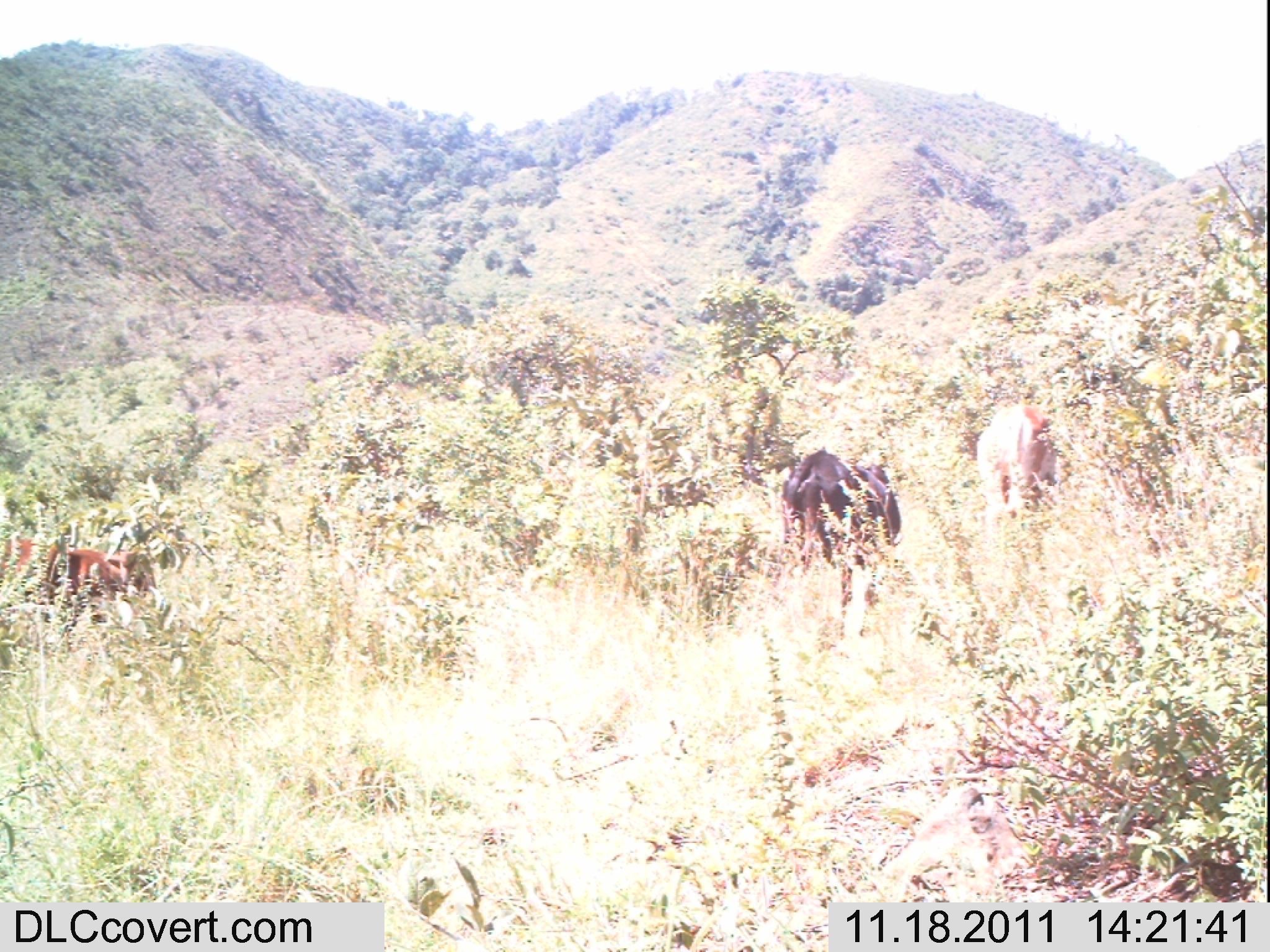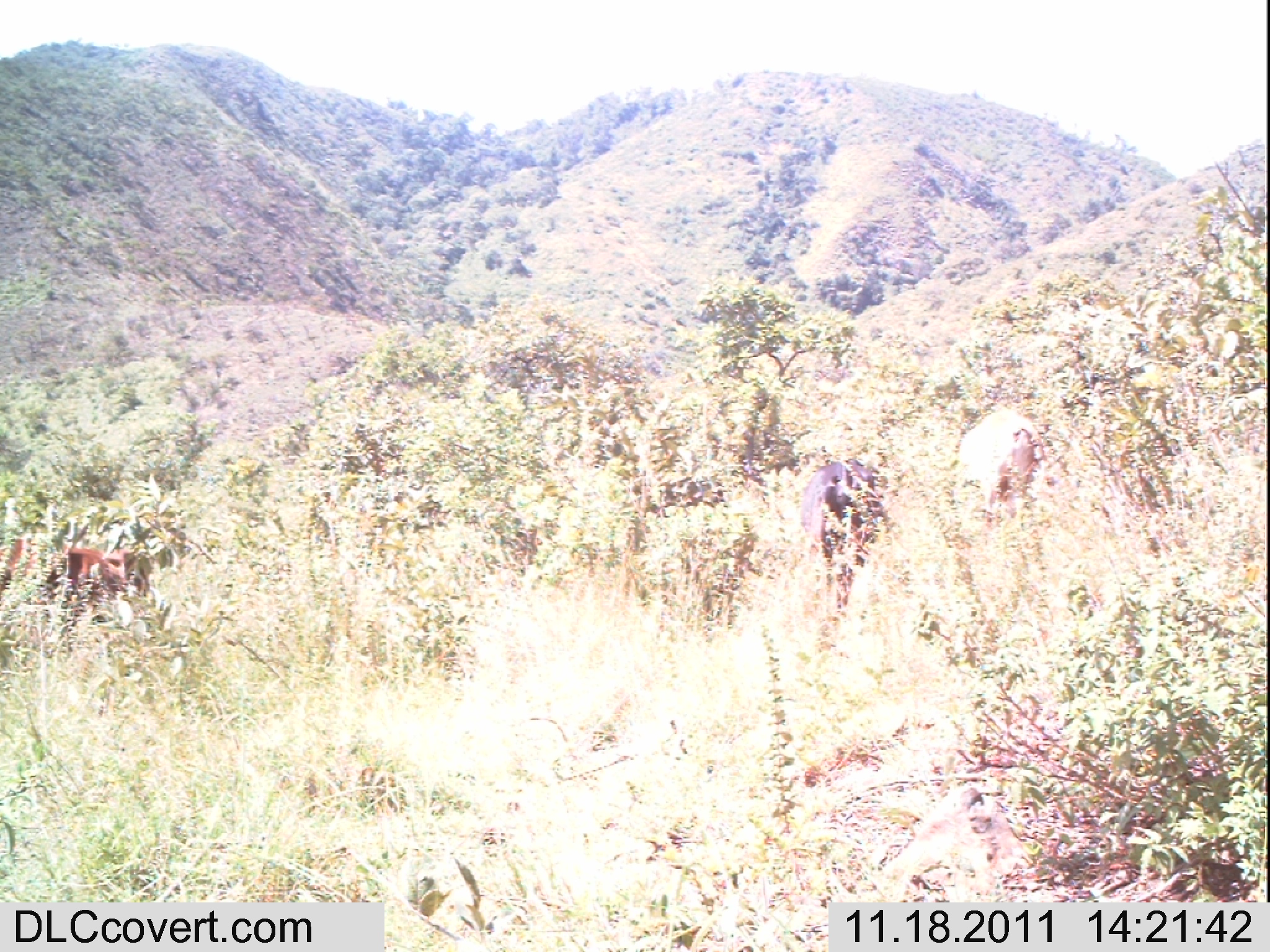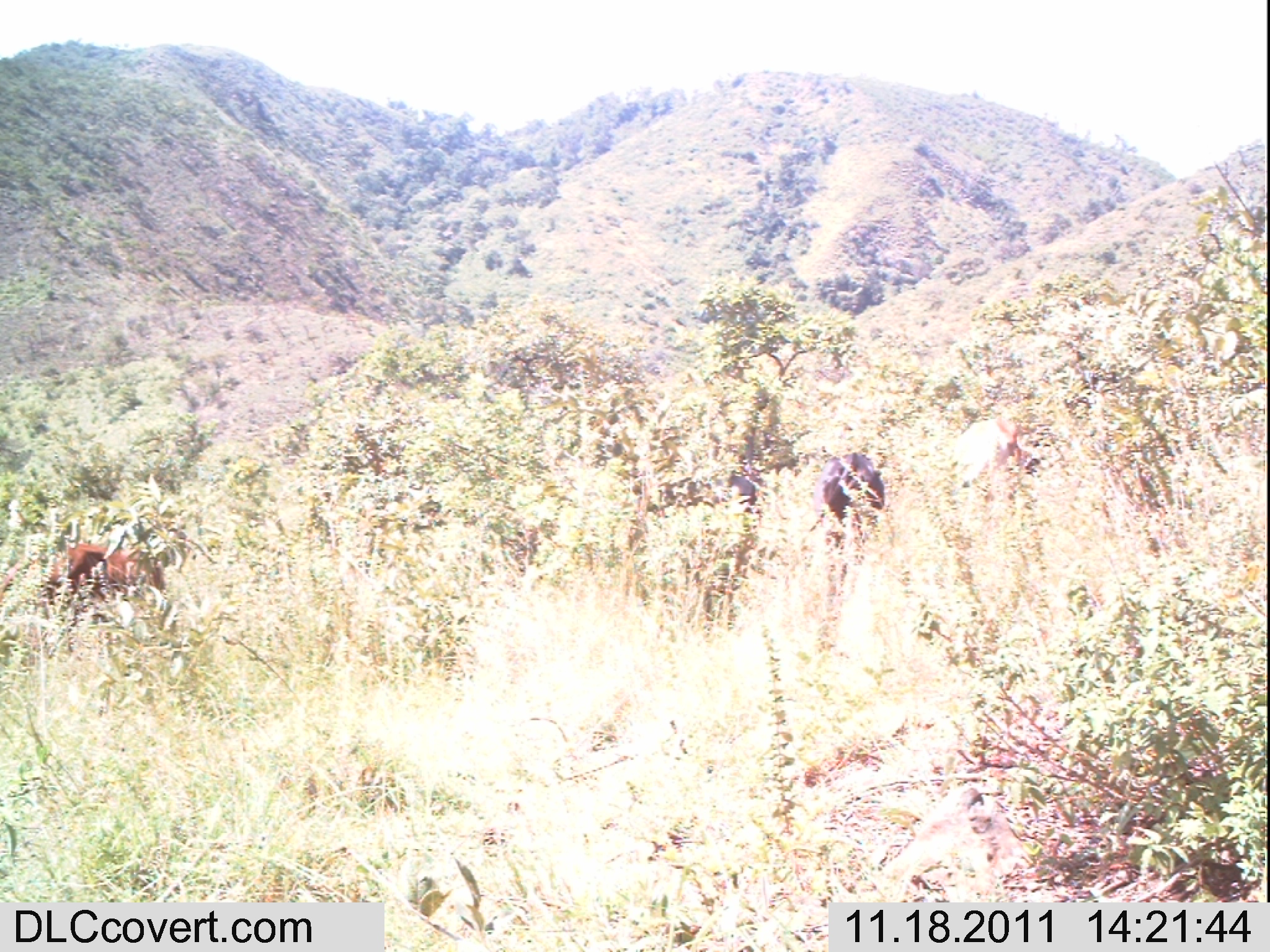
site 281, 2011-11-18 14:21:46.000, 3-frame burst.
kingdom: Animalia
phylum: Chordata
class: Mammalia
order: Artiodactyla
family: Bovidae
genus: Bos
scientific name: Bos taurus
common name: domestic cattle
Bos taurus (domestic cattle), count 3.